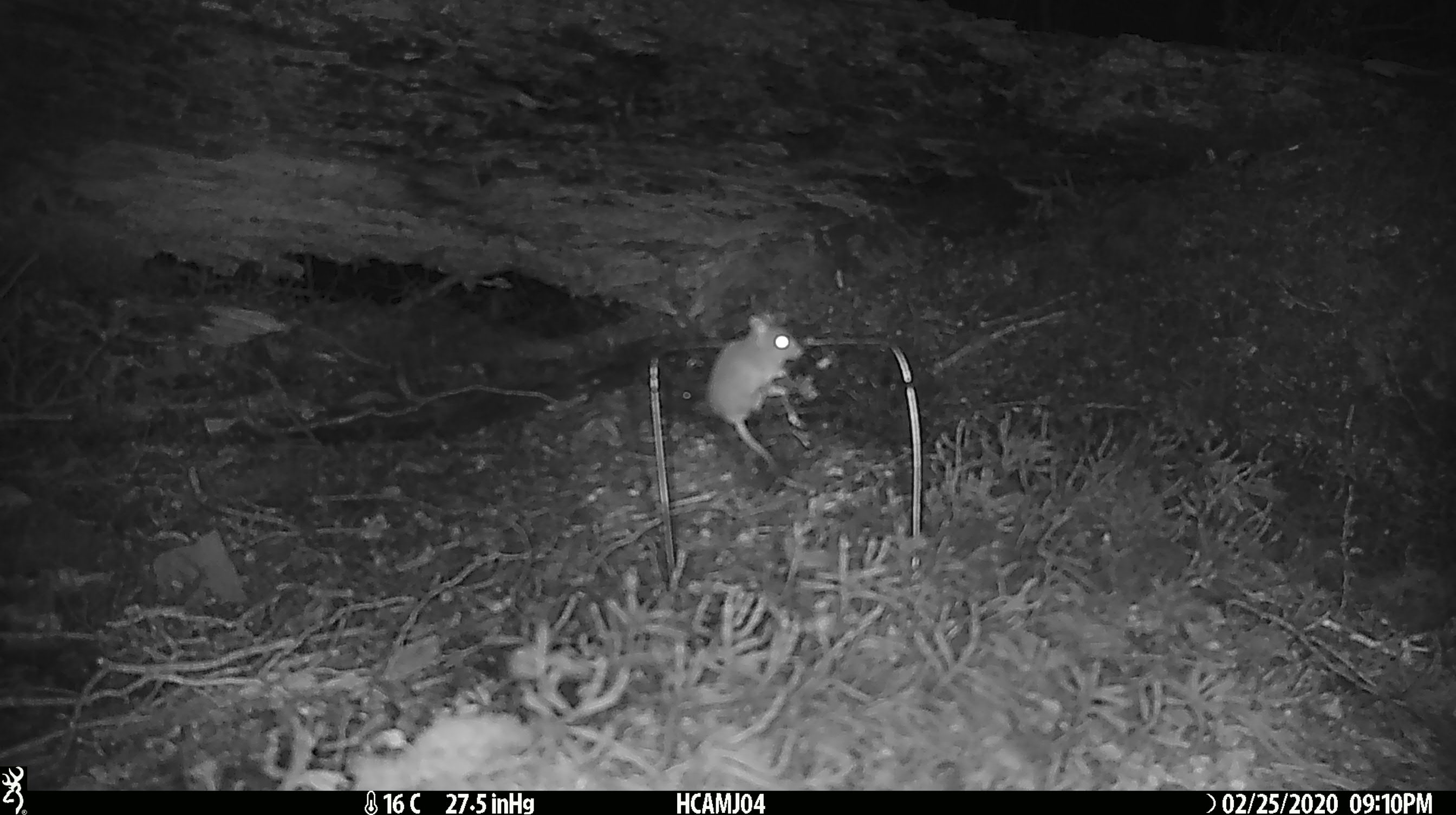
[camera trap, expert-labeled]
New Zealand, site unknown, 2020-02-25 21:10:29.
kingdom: Animalia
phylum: Chordata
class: Mammalia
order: Rodentia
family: Muridae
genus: Mus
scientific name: Mus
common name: mouse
Mouse (Mus).